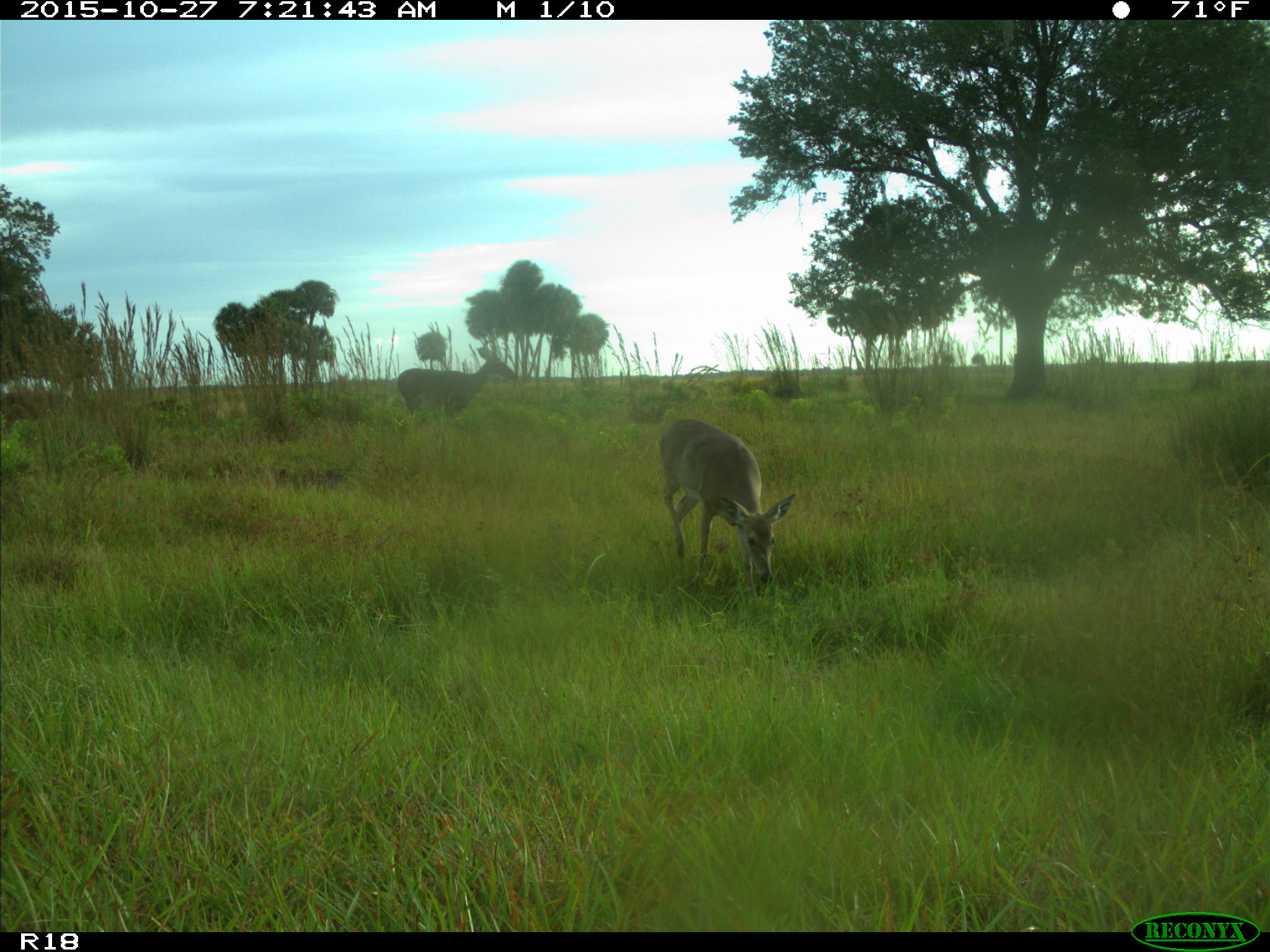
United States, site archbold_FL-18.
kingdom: Animalia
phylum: Chordata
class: Mammalia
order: Artiodactyla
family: Cervidae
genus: Odocoileus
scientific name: Odocoileus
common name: deer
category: unidentified deer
Unidentified deer (deer) (Odocoileus).